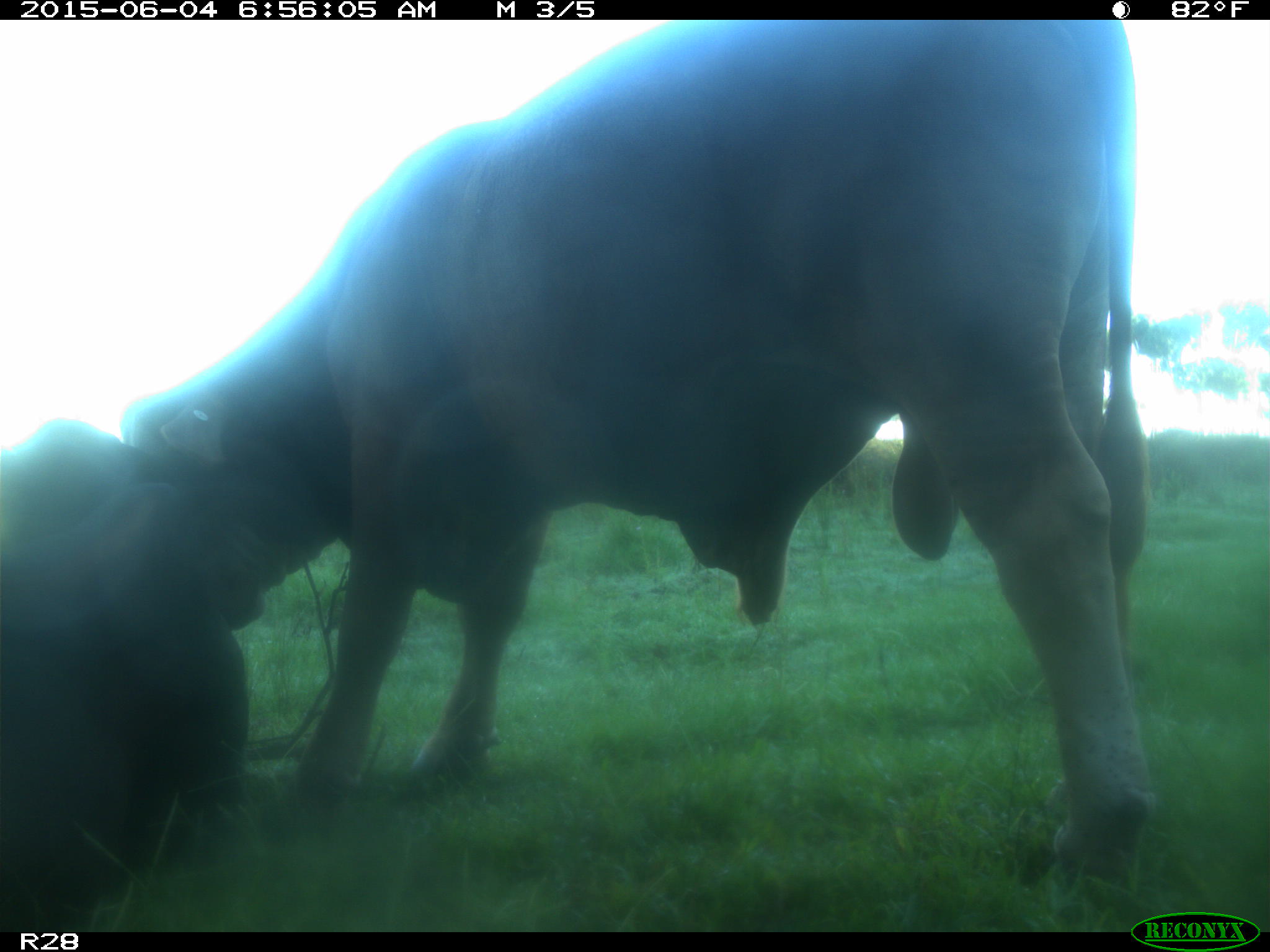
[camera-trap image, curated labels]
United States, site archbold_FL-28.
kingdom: Animalia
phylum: Chordata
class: Mammalia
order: Artiodactyla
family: Bovidae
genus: Bos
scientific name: Bos taurus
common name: domestic cow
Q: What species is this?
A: Bos taurus (domestic cow).